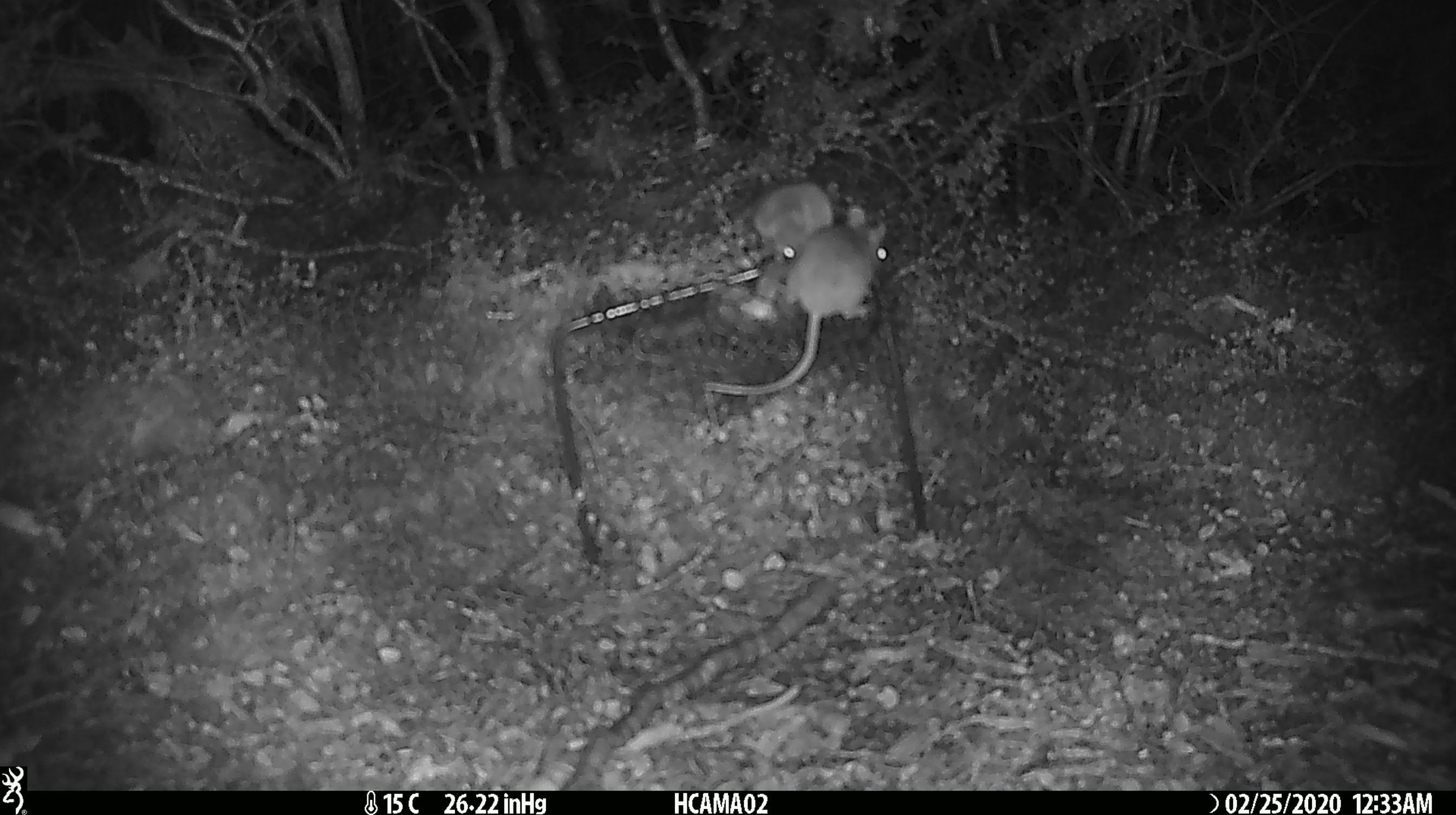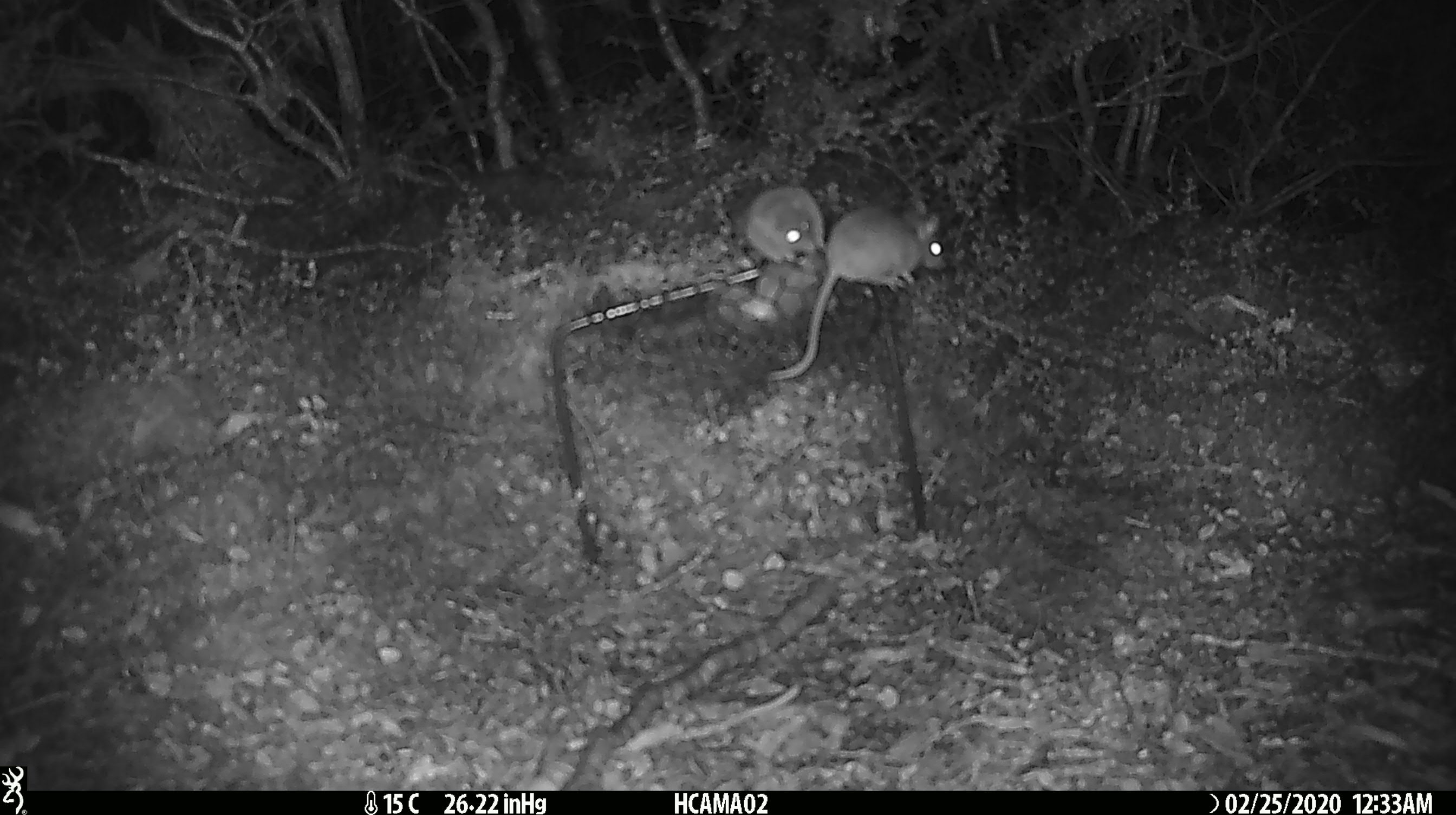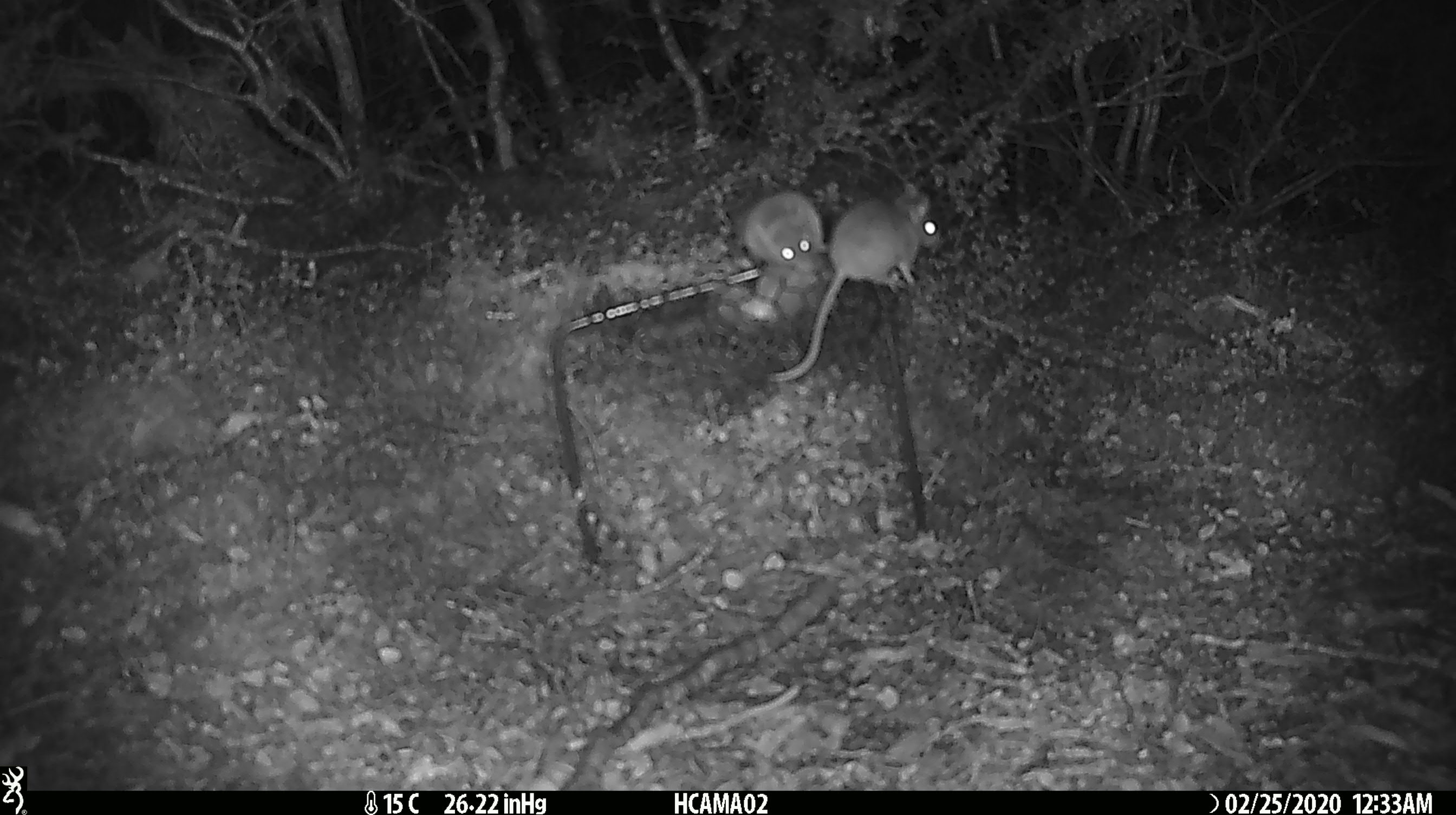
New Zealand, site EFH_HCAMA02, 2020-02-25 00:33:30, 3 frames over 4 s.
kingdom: Animalia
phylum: Chordata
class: Mammalia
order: Rodentia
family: Muridae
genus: Mus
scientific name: Mus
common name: mouse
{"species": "mouse (Mus)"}